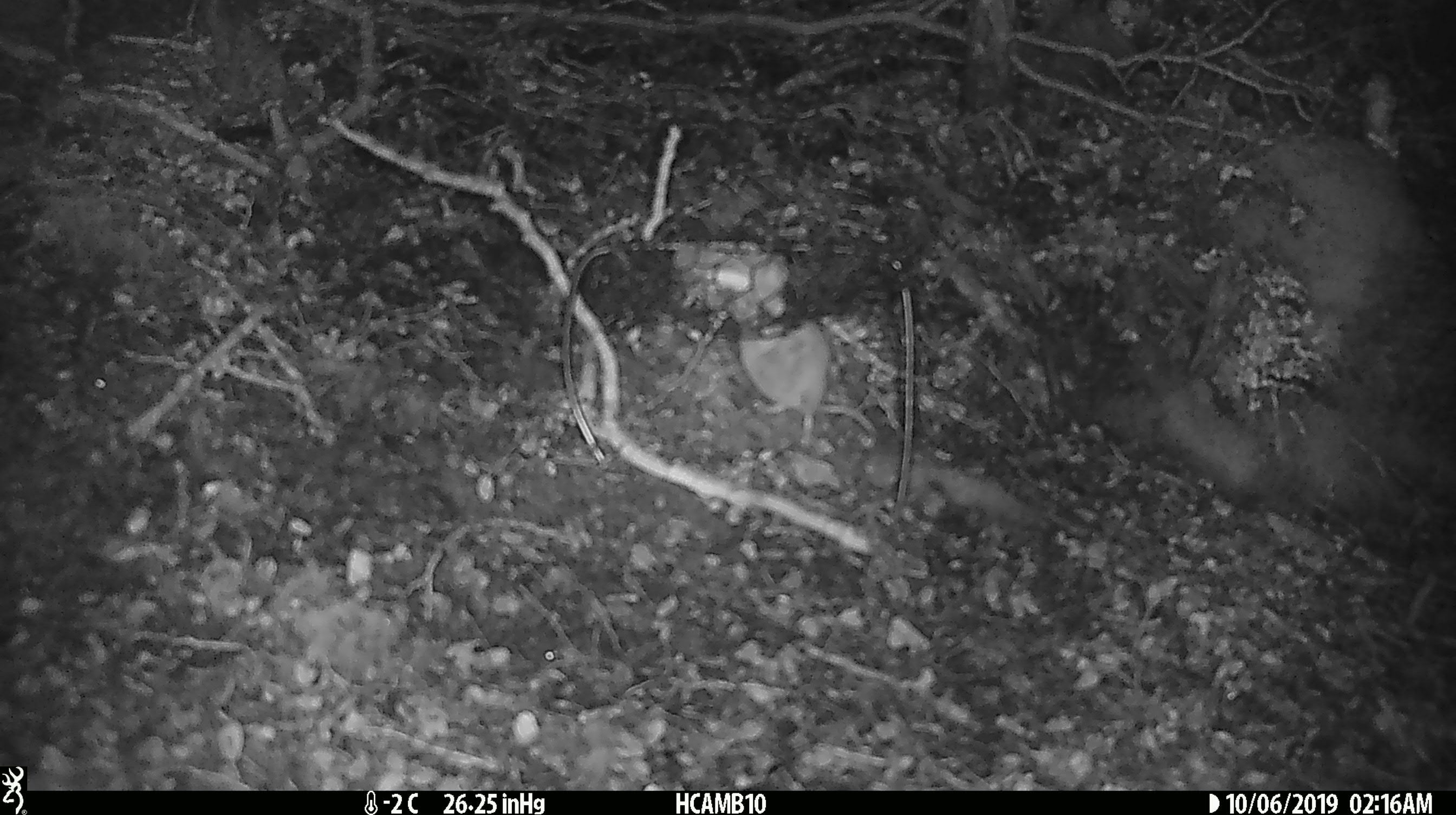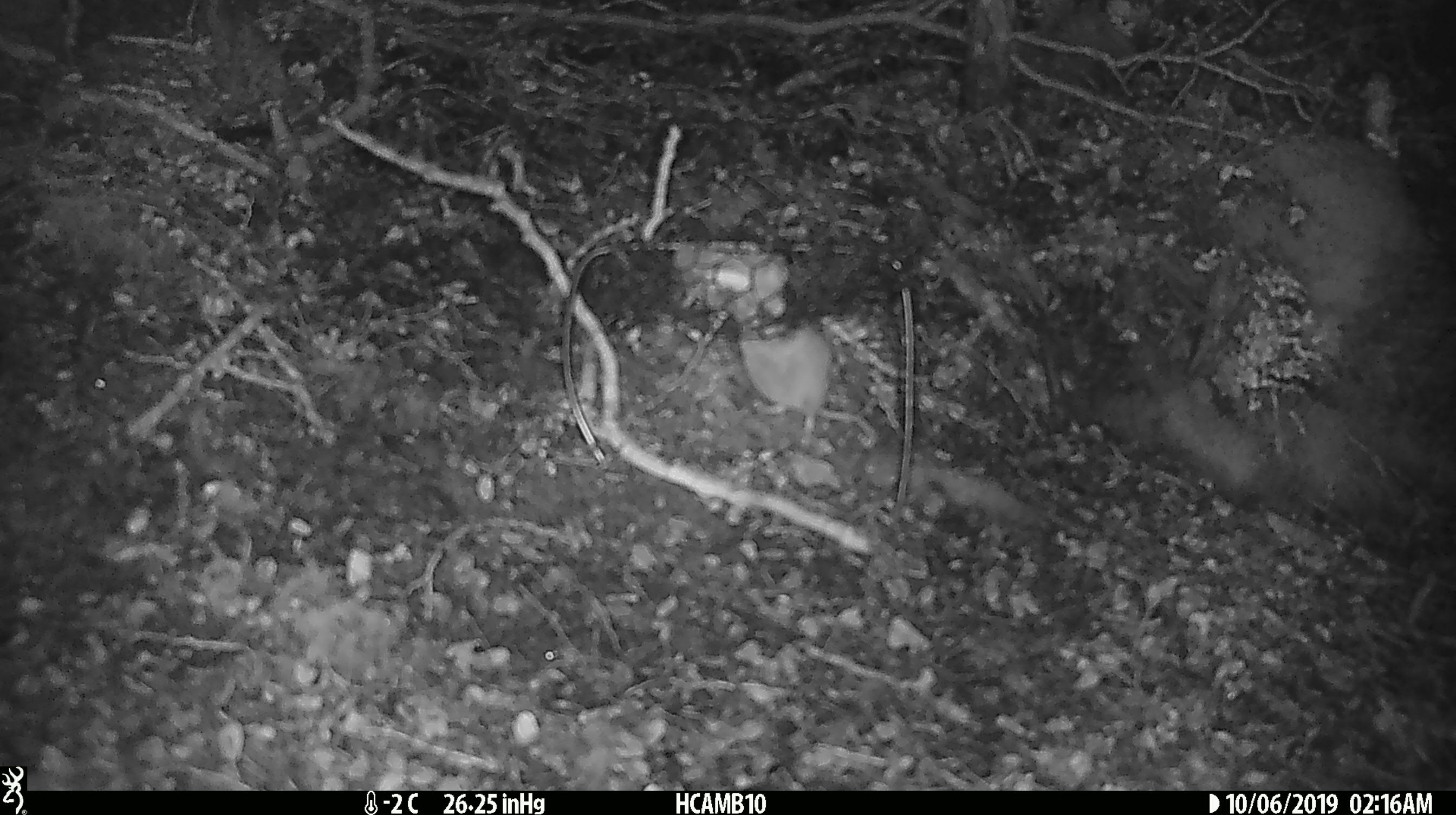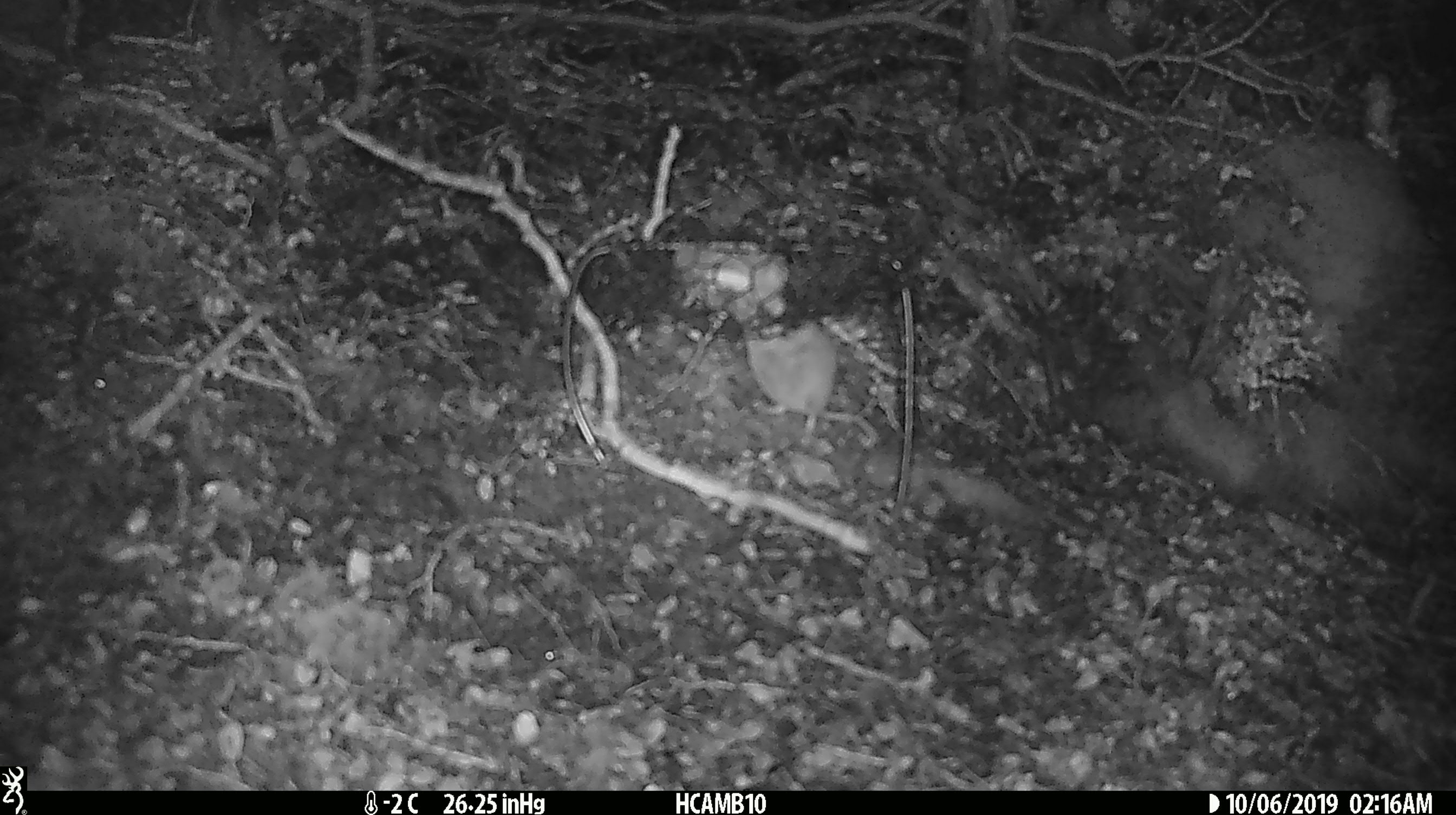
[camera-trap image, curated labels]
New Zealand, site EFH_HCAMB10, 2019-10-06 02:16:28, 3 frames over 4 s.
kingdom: Animalia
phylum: Chordata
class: Mammalia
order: Rodentia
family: Muridae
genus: Mus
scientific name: Mus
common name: mouse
Mouse (Mus).